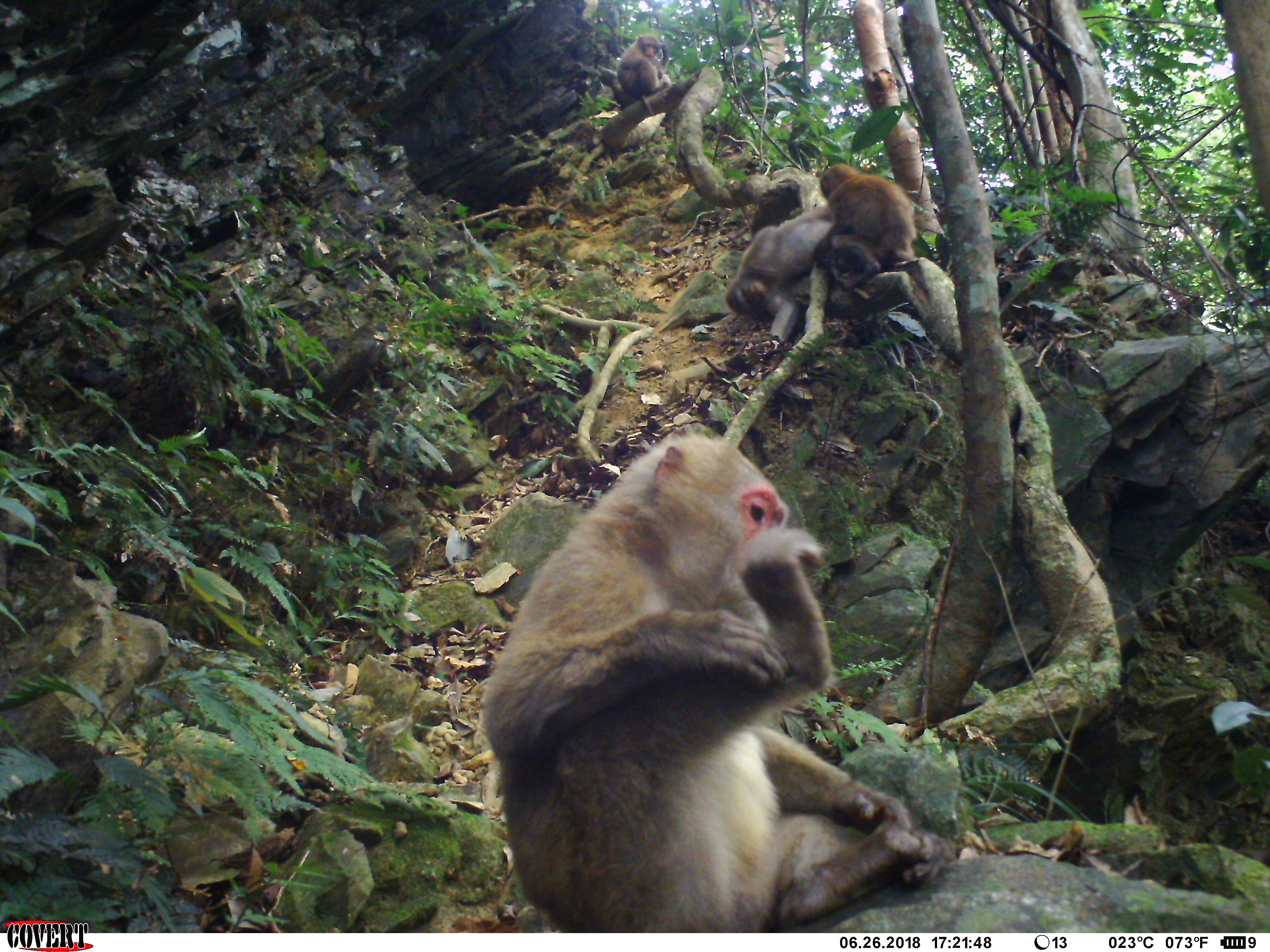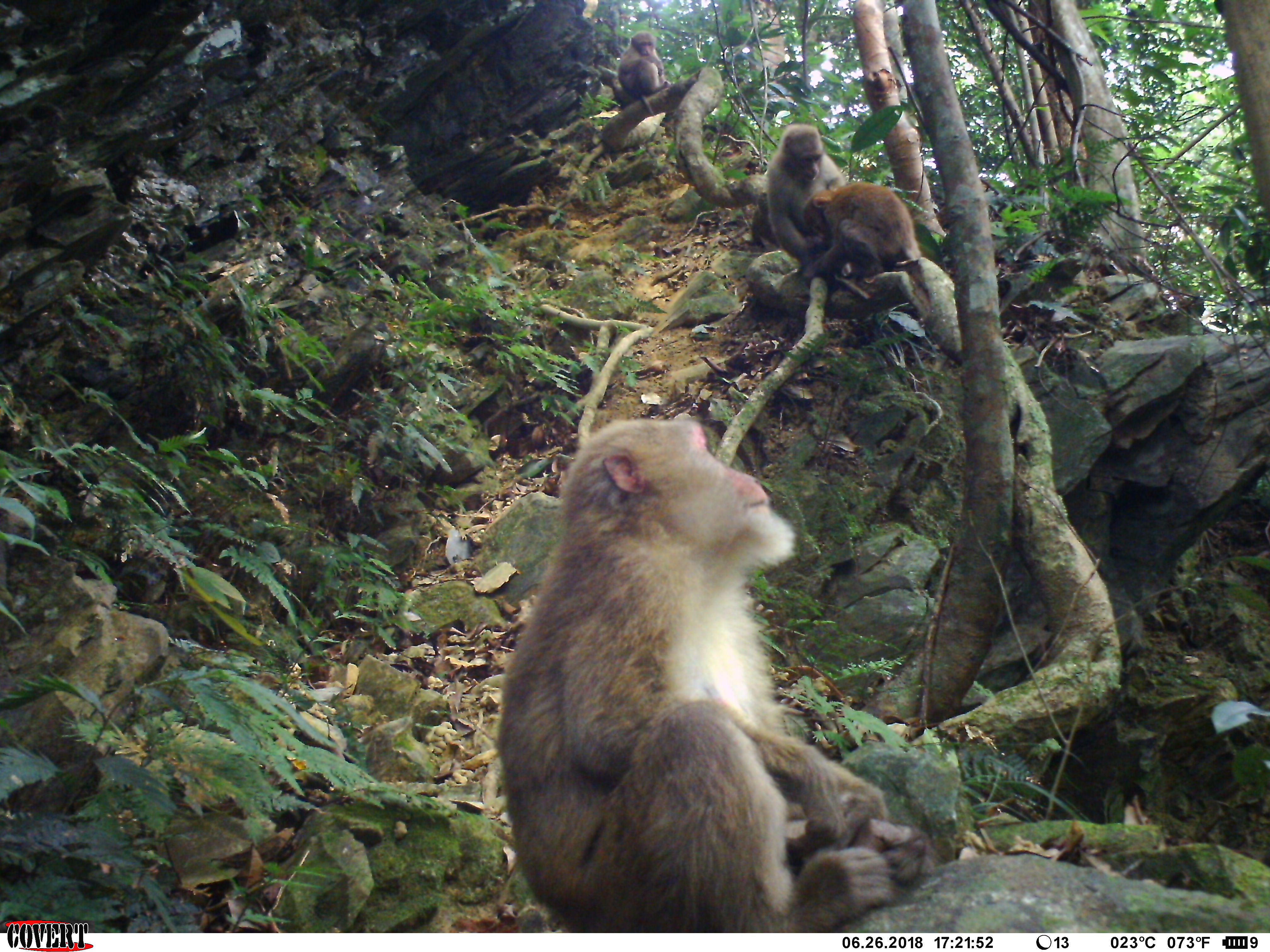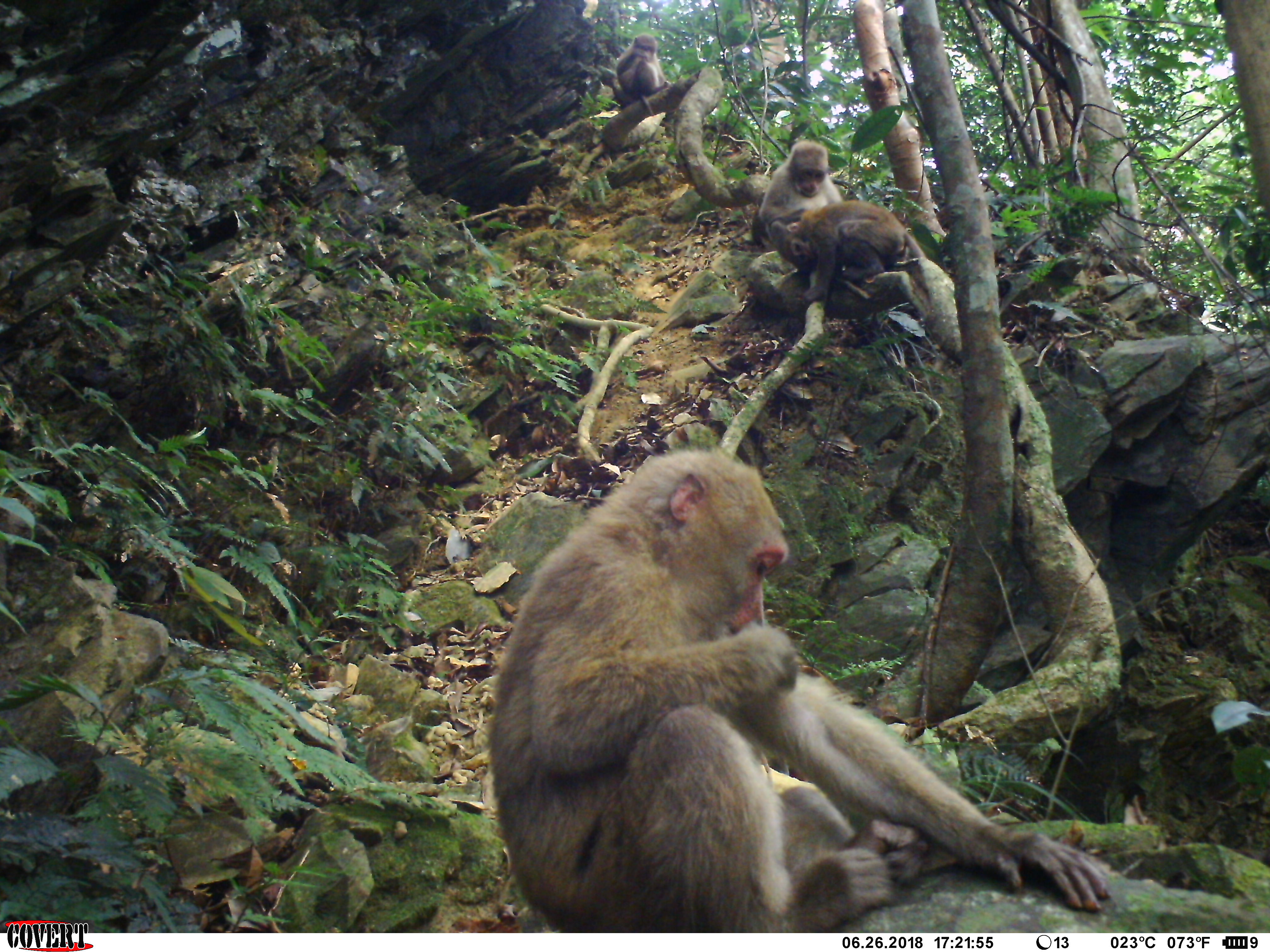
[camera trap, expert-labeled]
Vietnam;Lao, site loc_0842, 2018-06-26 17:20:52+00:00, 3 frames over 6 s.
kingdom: Animalia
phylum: Chordata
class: Mammalia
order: Primates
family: Cercopithecidae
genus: Macaca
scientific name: Macaca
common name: macaques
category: assam or rhesus macaque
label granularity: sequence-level